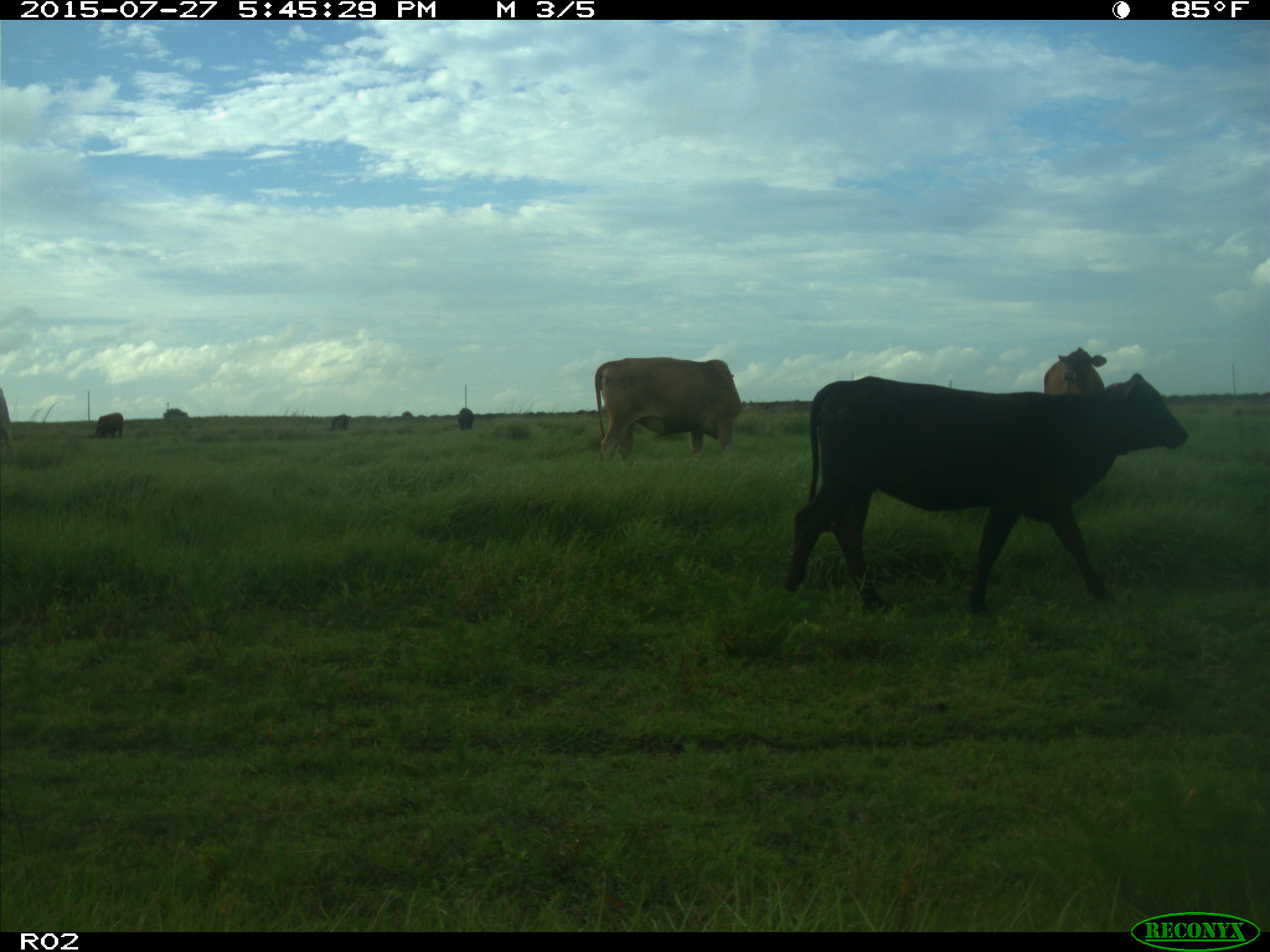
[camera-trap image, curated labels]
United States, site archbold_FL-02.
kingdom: Animalia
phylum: Chordata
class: Mammalia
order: Artiodactyla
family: Bovidae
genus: Bos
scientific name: Bos taurus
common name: domestic cow